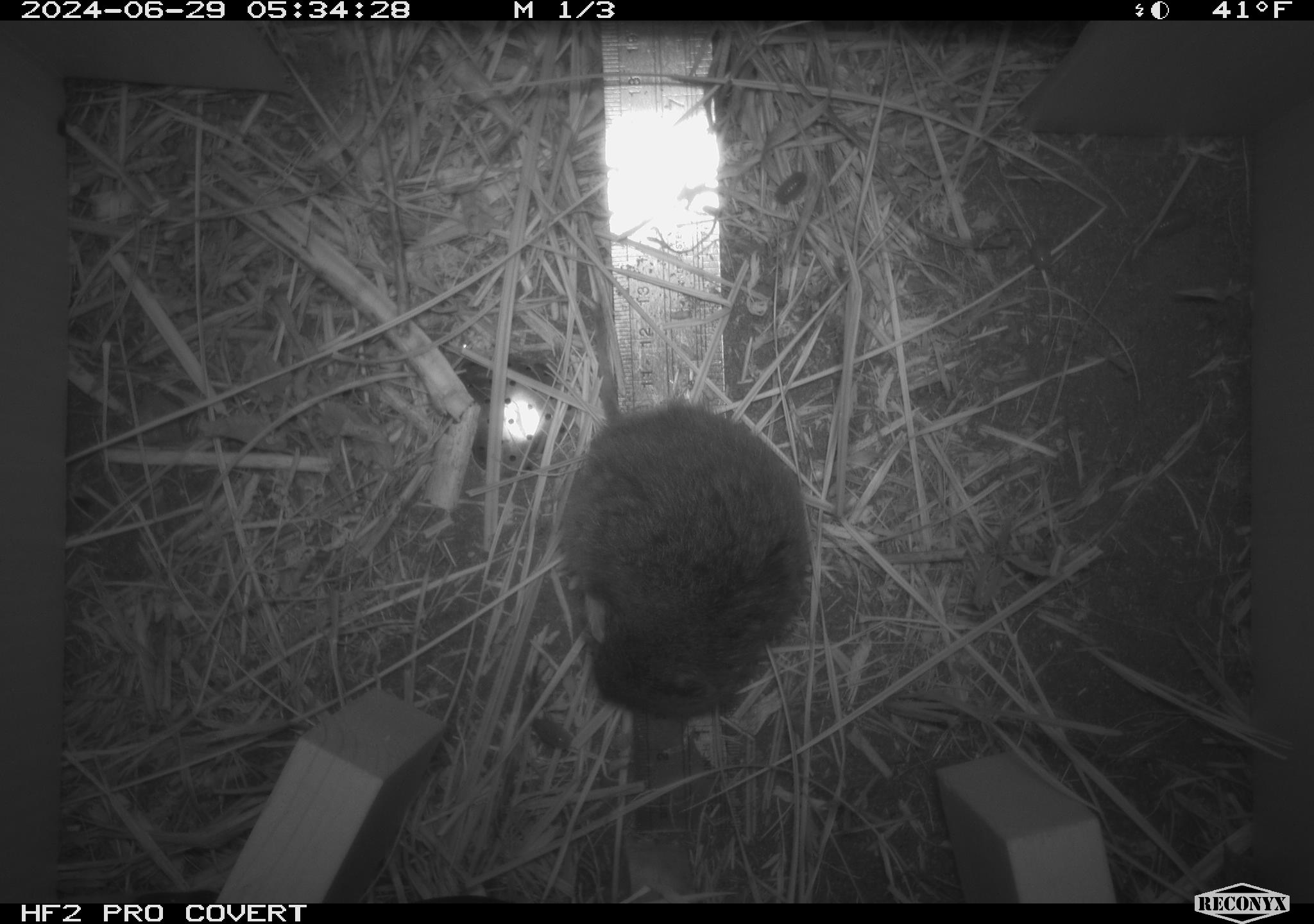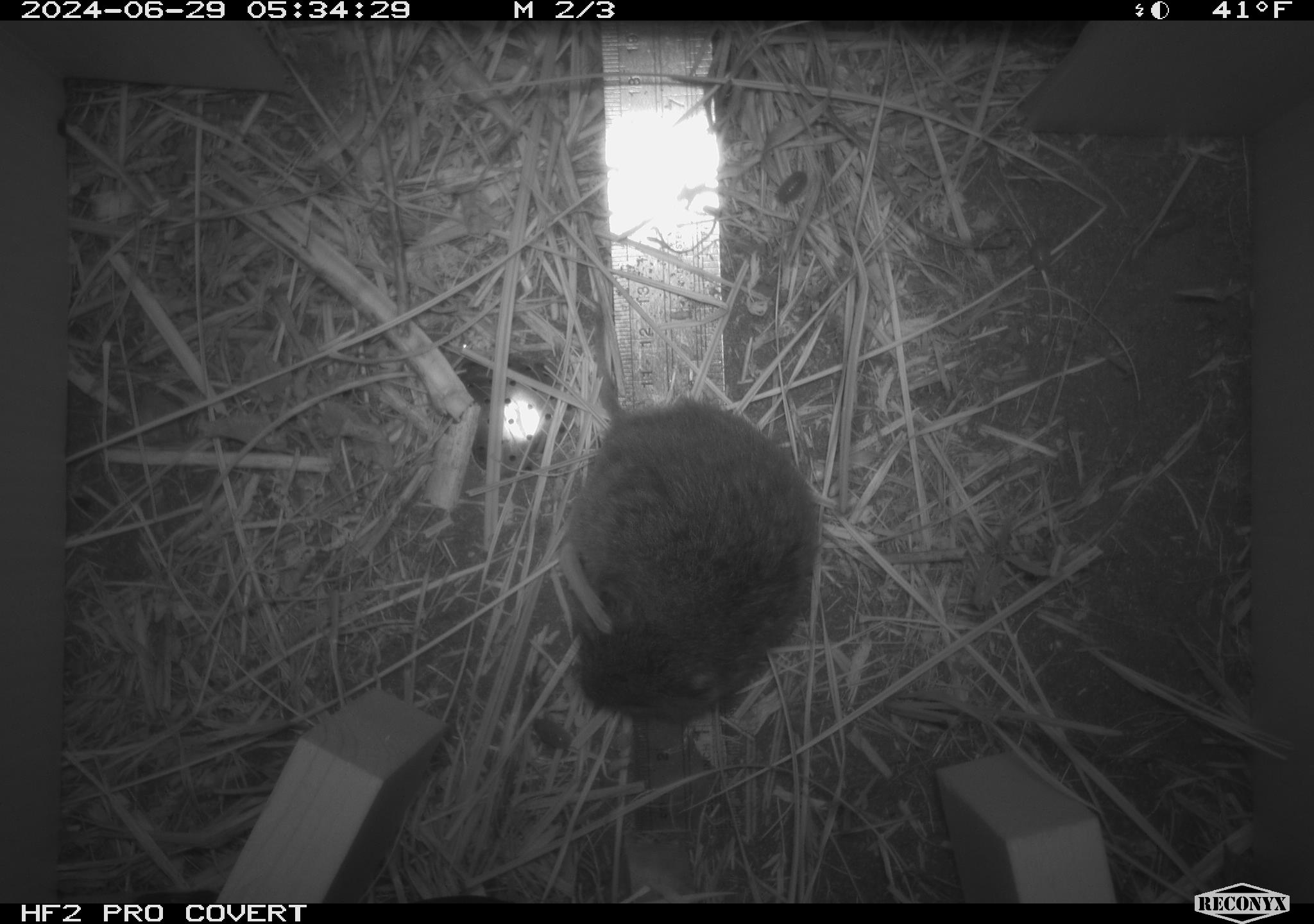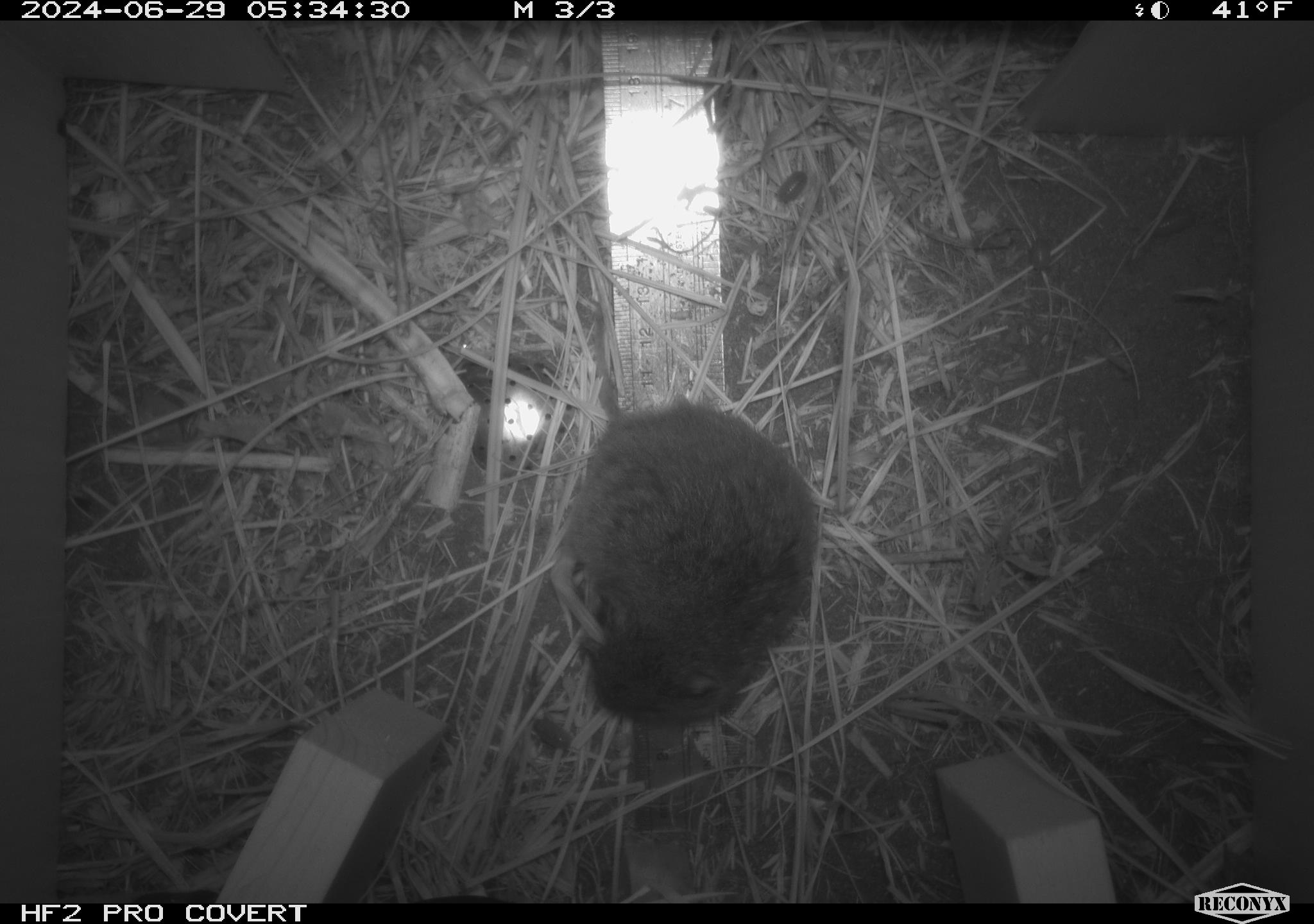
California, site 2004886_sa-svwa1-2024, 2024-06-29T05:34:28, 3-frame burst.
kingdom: Animalia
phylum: Chordata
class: Mammalia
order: Rodentia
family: Cricetidae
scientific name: Arvicolinae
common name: voles, lemmings, and muskrats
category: arvicolinae subfamily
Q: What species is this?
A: Arvicolinae subfamily (voles, lemmings, and muskrats) (Arvicolinae).